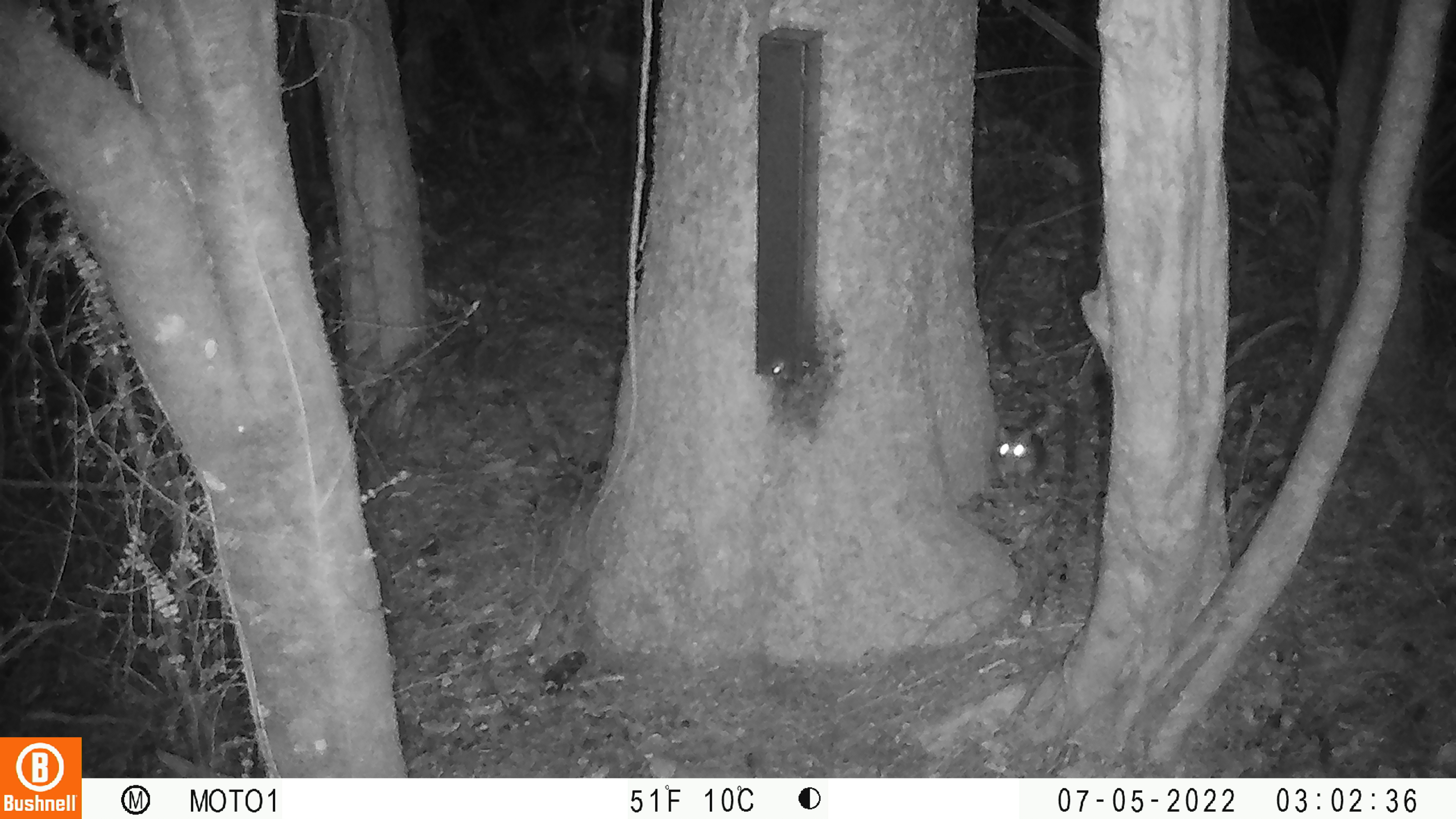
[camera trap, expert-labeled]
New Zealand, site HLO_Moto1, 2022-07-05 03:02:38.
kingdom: Animalia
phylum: Chordata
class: Mammalia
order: Rodentia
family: Muridae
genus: Rattus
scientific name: Rattus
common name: rat